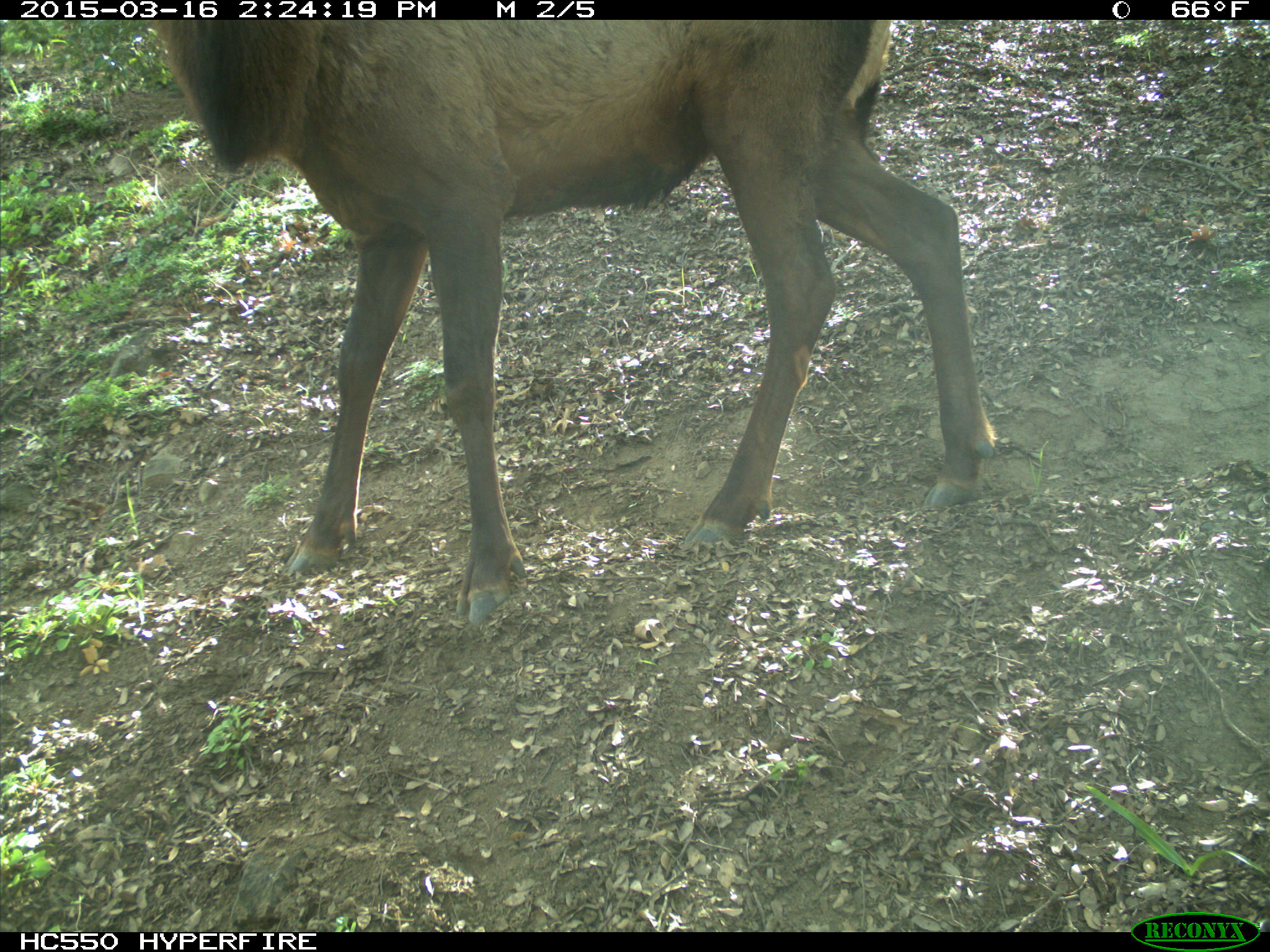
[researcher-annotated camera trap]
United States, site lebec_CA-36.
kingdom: Animalia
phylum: Chordata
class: Mammalia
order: Artiodactyla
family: Cervidae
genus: Cervus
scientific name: Cervus canadensis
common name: elk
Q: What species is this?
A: Cervus canadensis (elk).